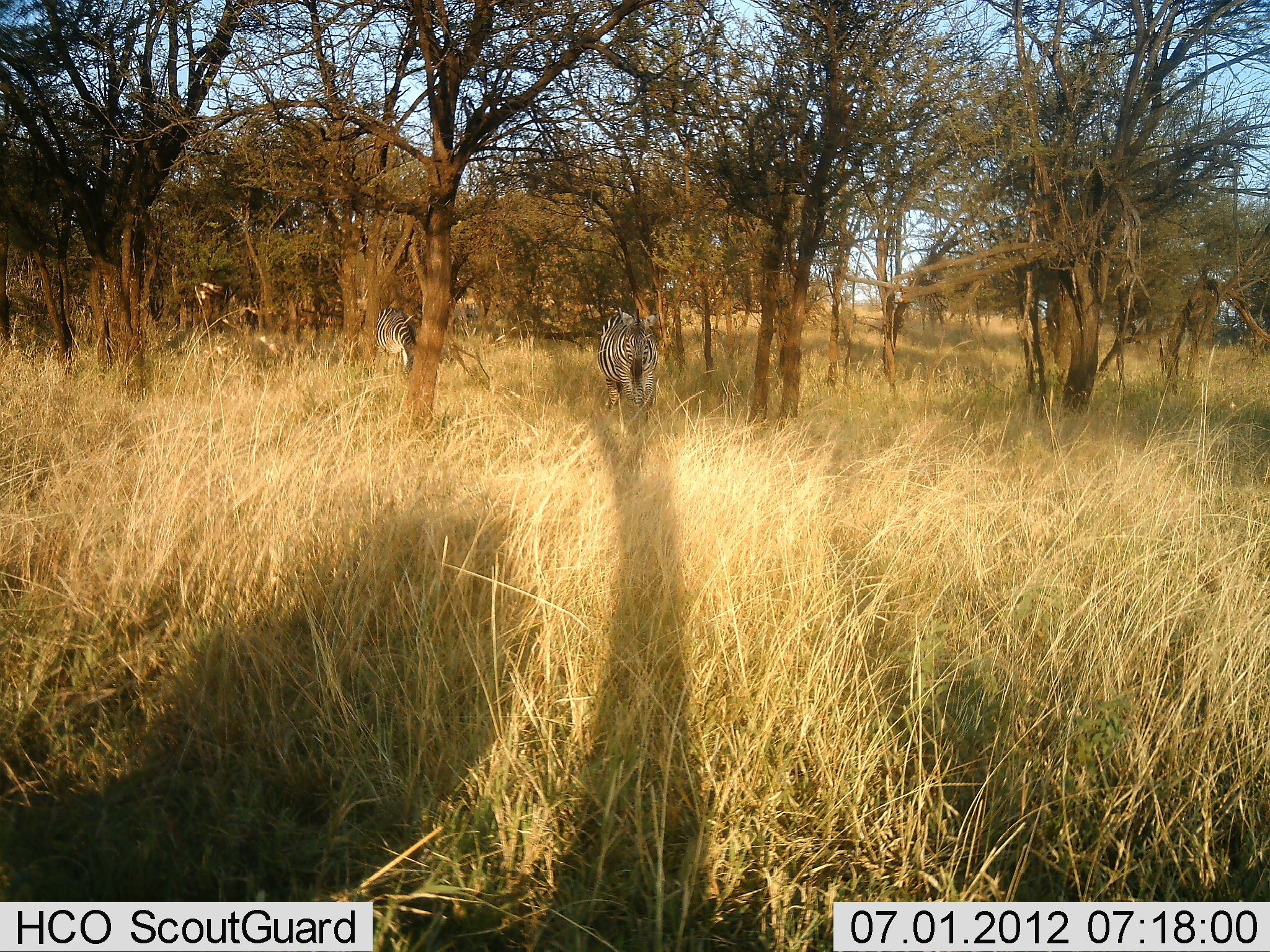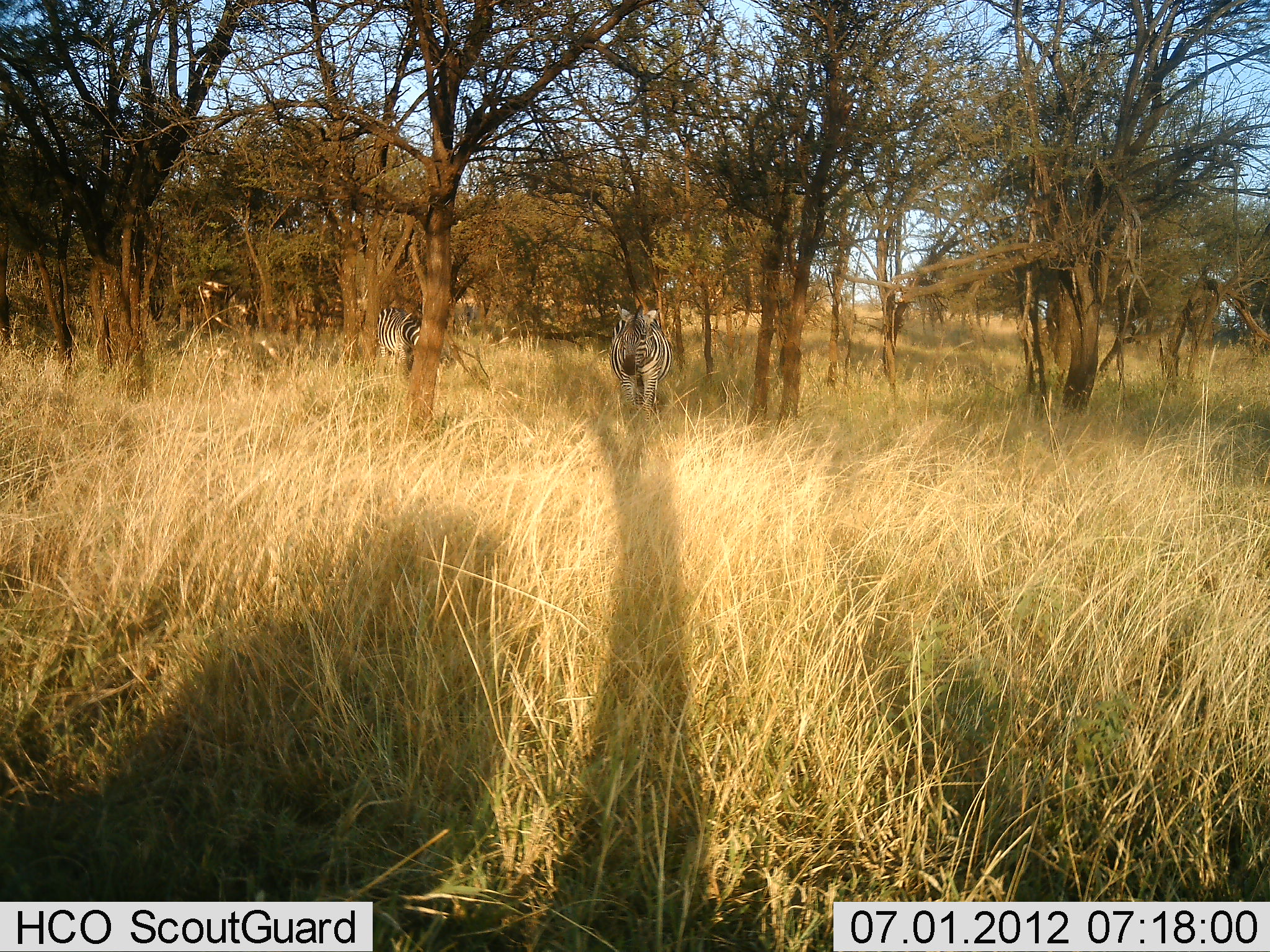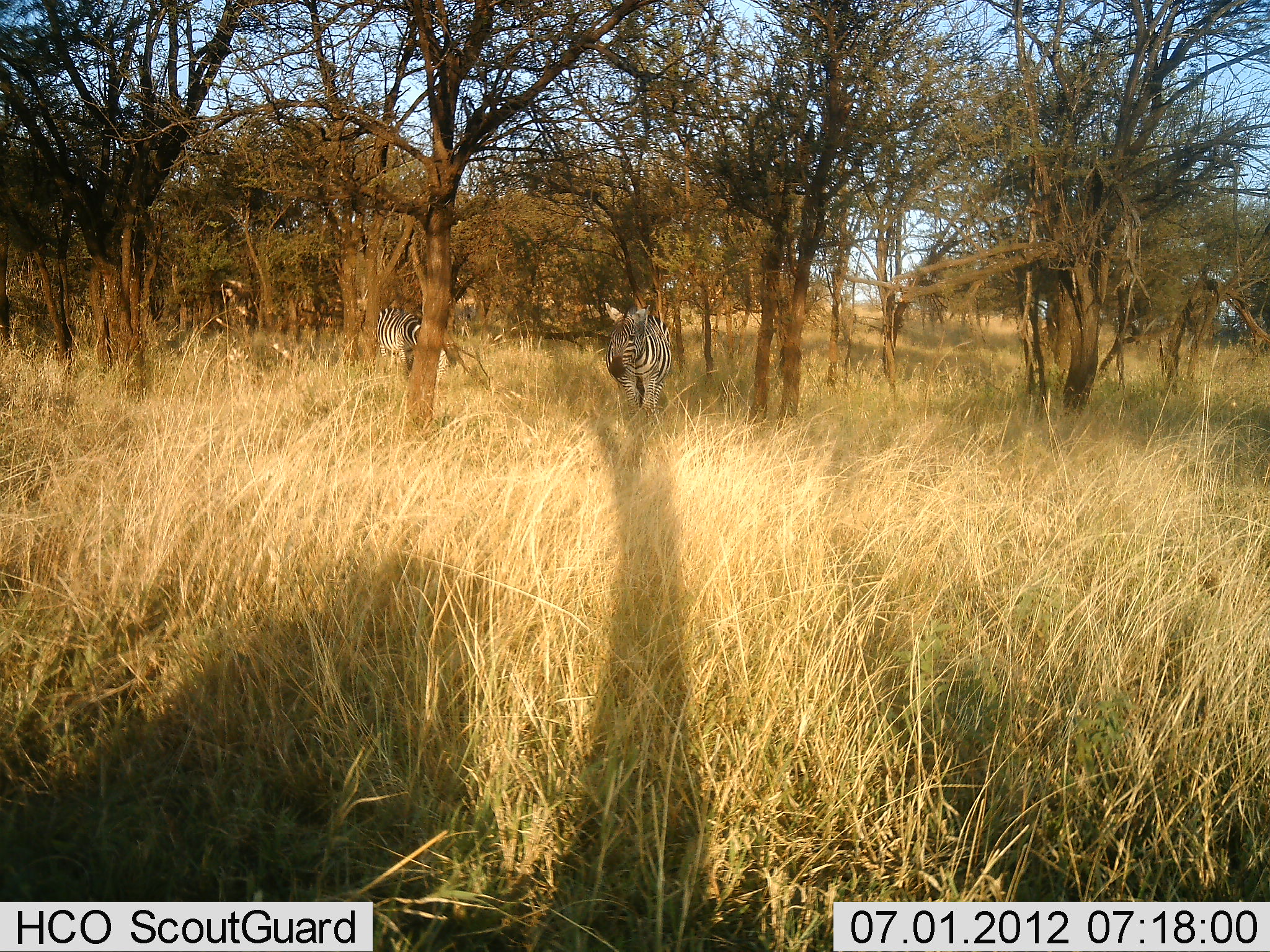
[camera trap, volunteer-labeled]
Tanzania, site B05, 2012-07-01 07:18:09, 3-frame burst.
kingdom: Animalia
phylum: Chordata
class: Mammalia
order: Perissodactyla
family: Equidae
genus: Equus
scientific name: Equus quagga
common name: plains zebra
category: zebra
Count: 2.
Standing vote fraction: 40%.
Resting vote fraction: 0%.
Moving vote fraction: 60%.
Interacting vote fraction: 0%.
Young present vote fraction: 0%.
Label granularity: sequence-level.